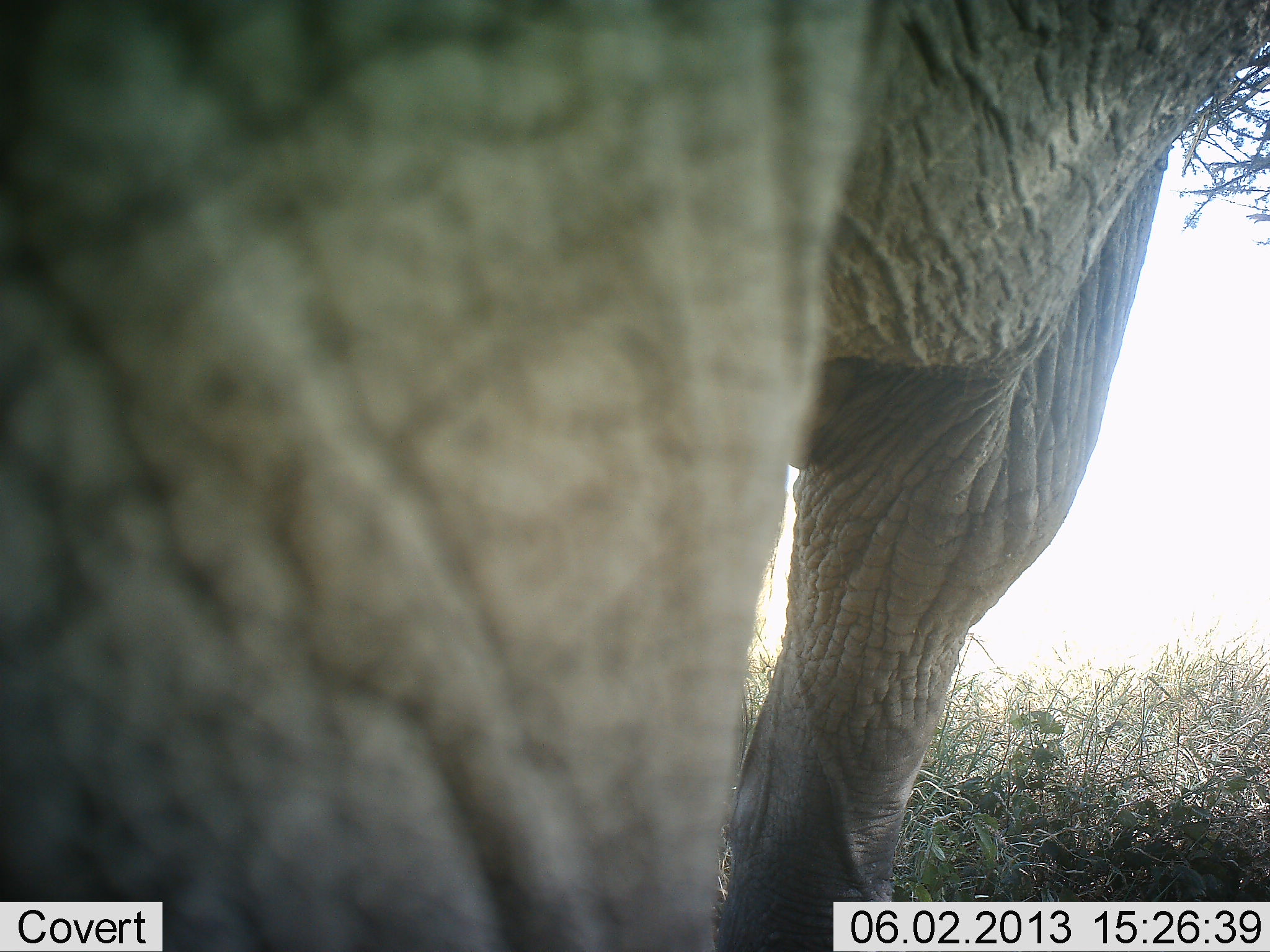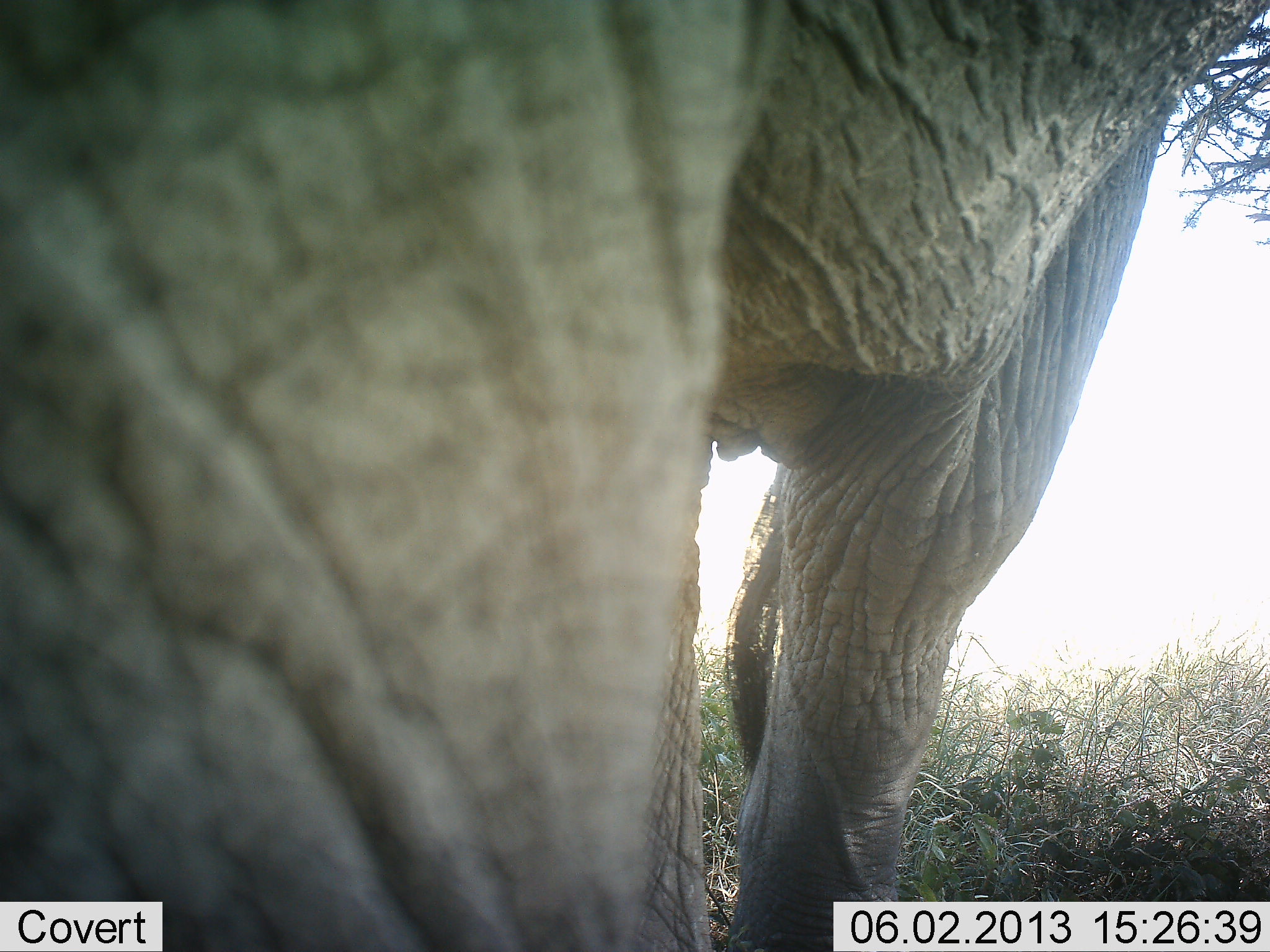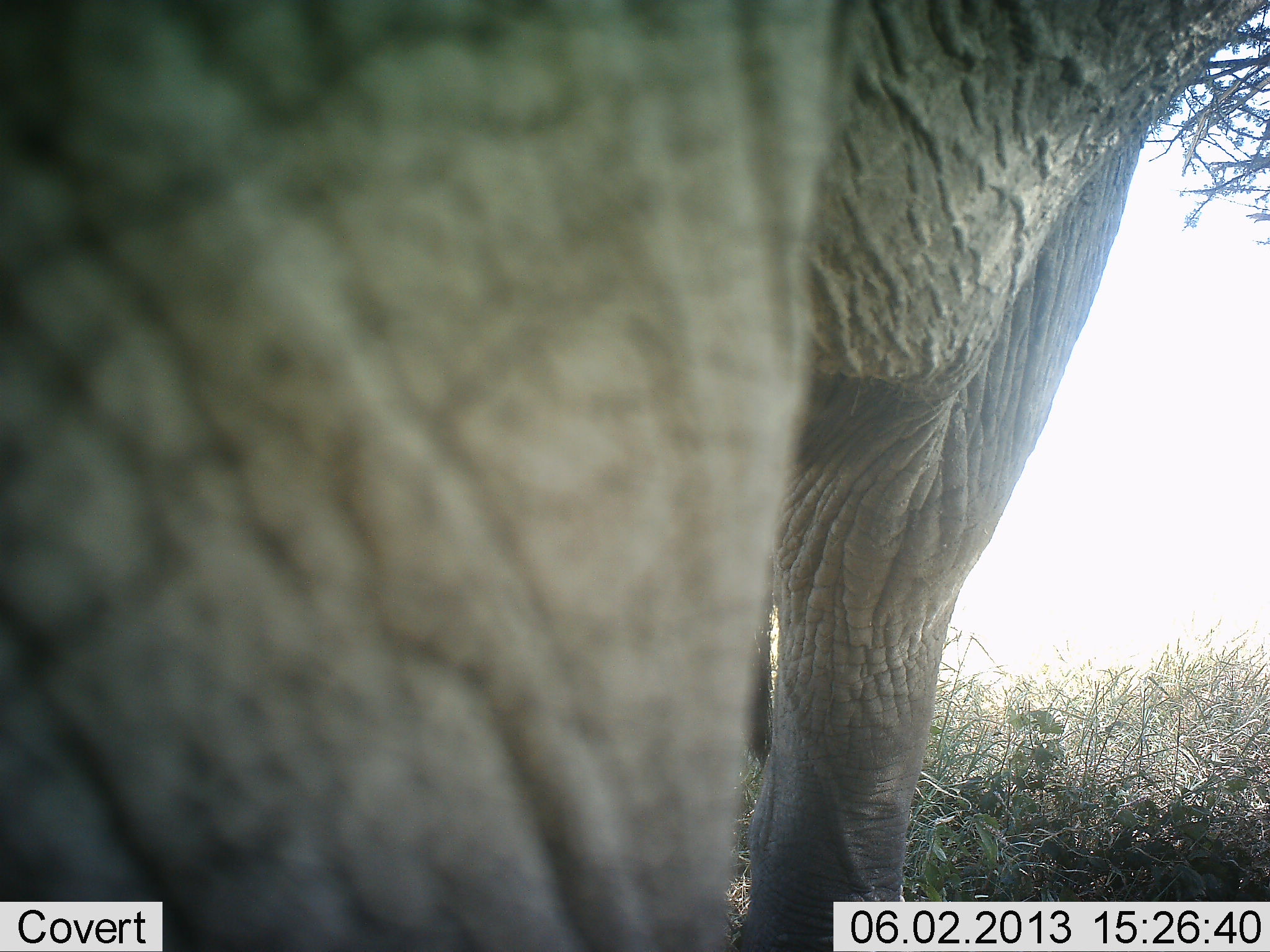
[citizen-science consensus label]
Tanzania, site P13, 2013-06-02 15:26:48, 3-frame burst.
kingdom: Animalia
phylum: Chordata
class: Mammalia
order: Proboscidea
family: Elephantidae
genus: Loxodonta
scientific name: Loxodonta africana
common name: african bush elephant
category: elephant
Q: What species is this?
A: Elephant (african bush elephant) (Loxodonta africana).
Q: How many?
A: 1.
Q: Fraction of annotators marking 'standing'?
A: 81%.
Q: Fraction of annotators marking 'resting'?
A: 0%.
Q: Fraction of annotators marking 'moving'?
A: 19%.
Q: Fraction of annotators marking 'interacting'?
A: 0%.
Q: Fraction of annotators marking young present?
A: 0%.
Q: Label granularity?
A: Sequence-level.